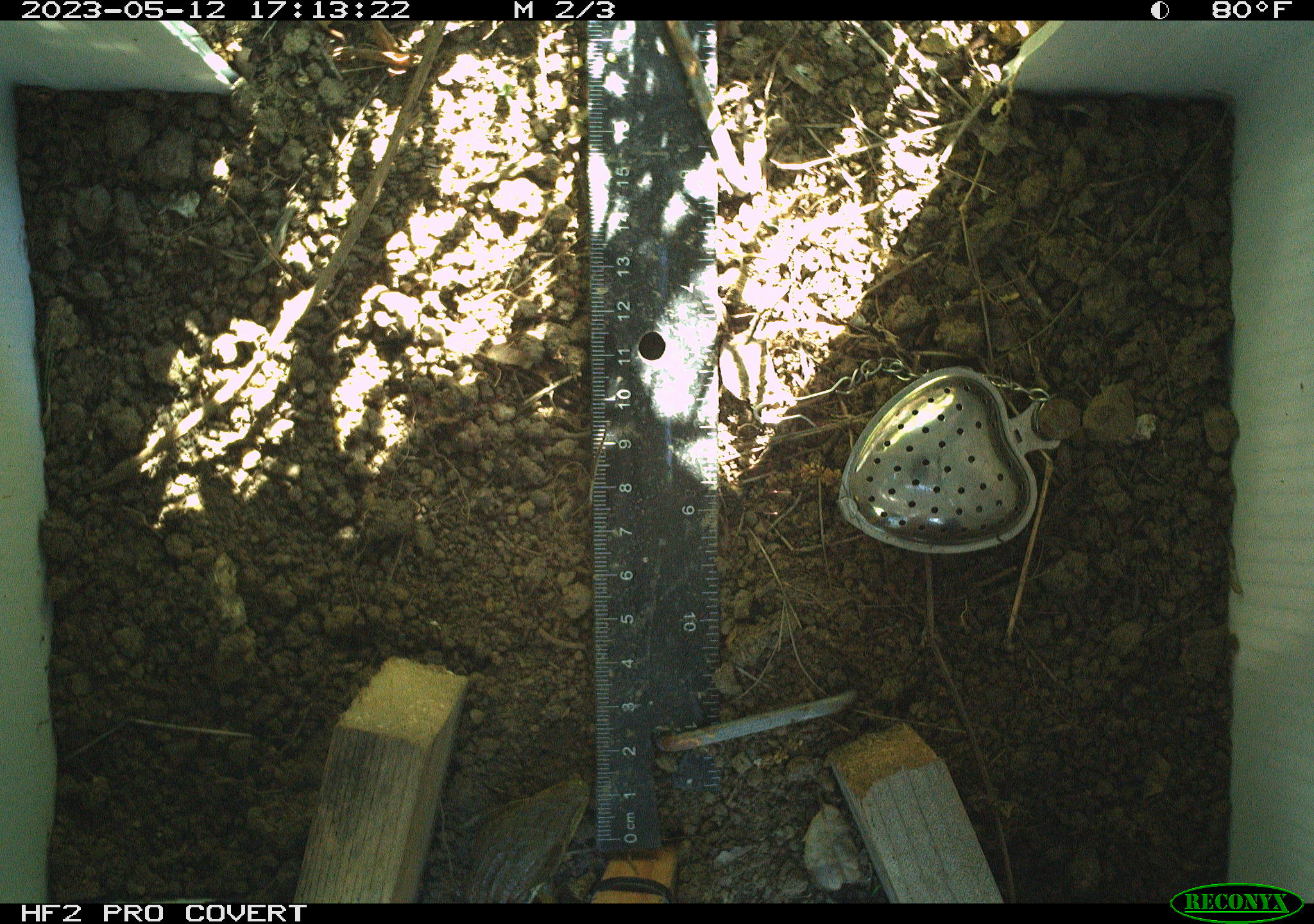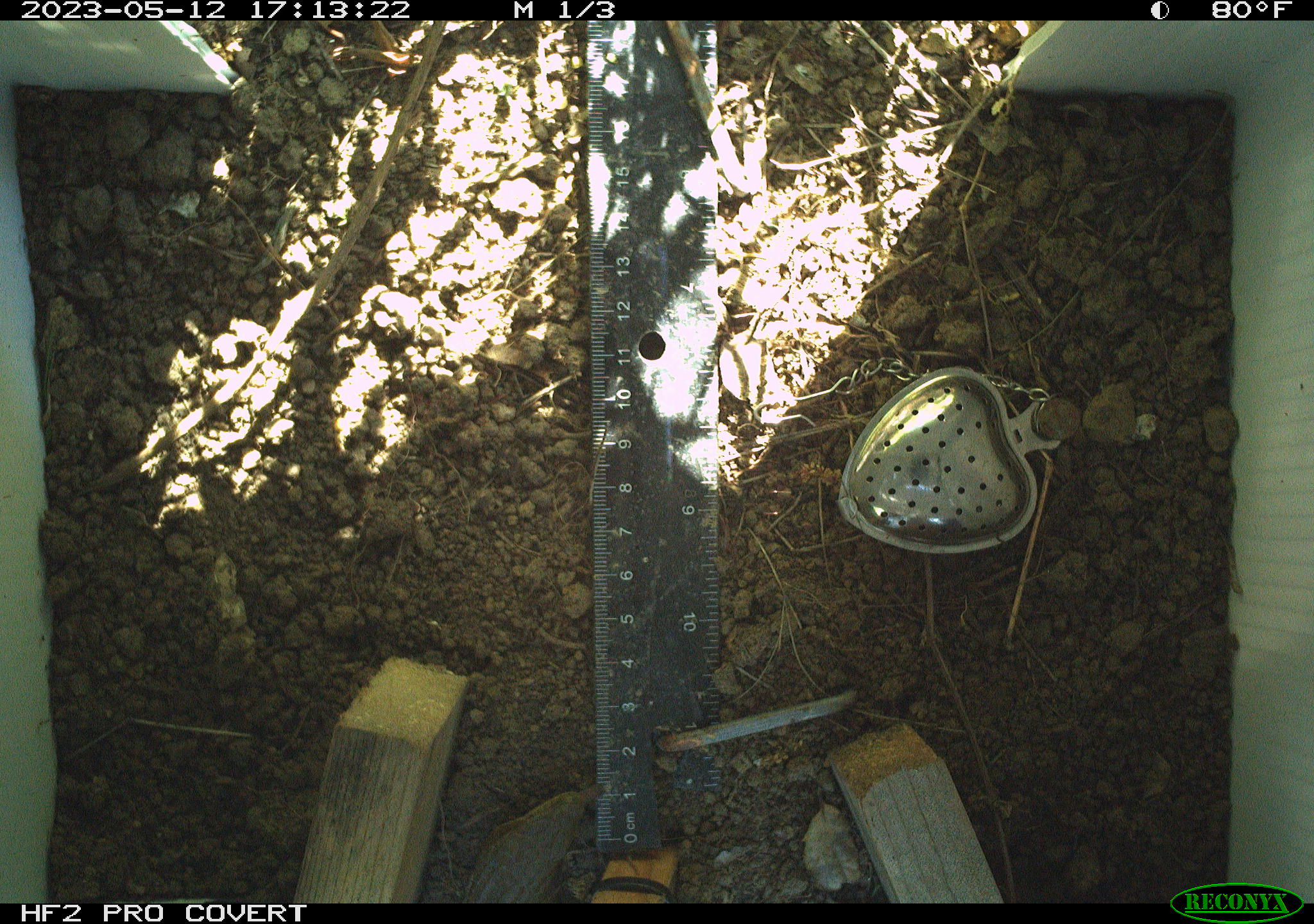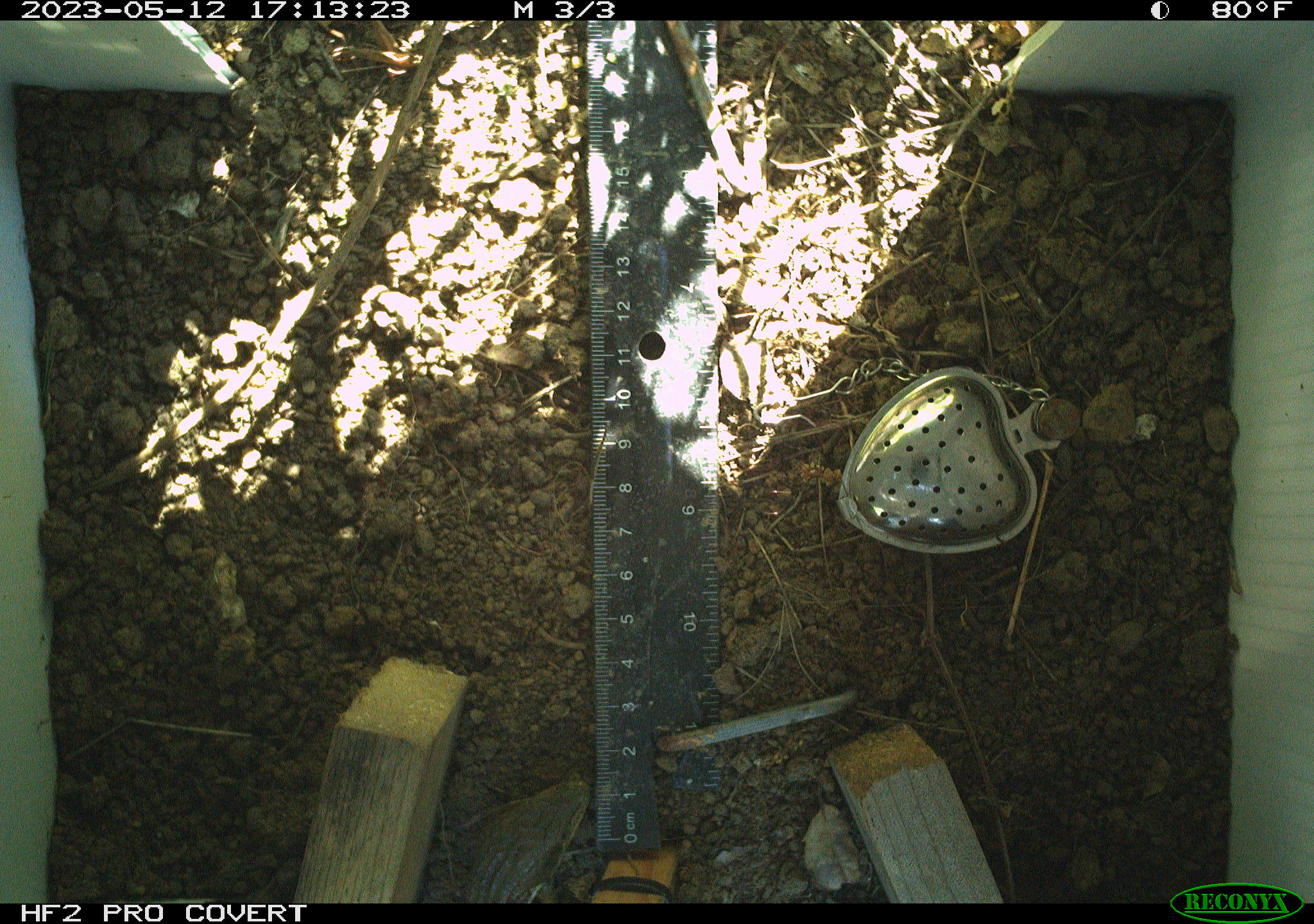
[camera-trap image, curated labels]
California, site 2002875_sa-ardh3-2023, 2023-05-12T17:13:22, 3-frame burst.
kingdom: Animalia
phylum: Chordata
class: Reptilia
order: Squamata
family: Anguidae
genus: Elgaria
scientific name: Elgaria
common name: alligator lizards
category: elgaria species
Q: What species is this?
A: Elgaria species (alligator lizards) (Elgaria).